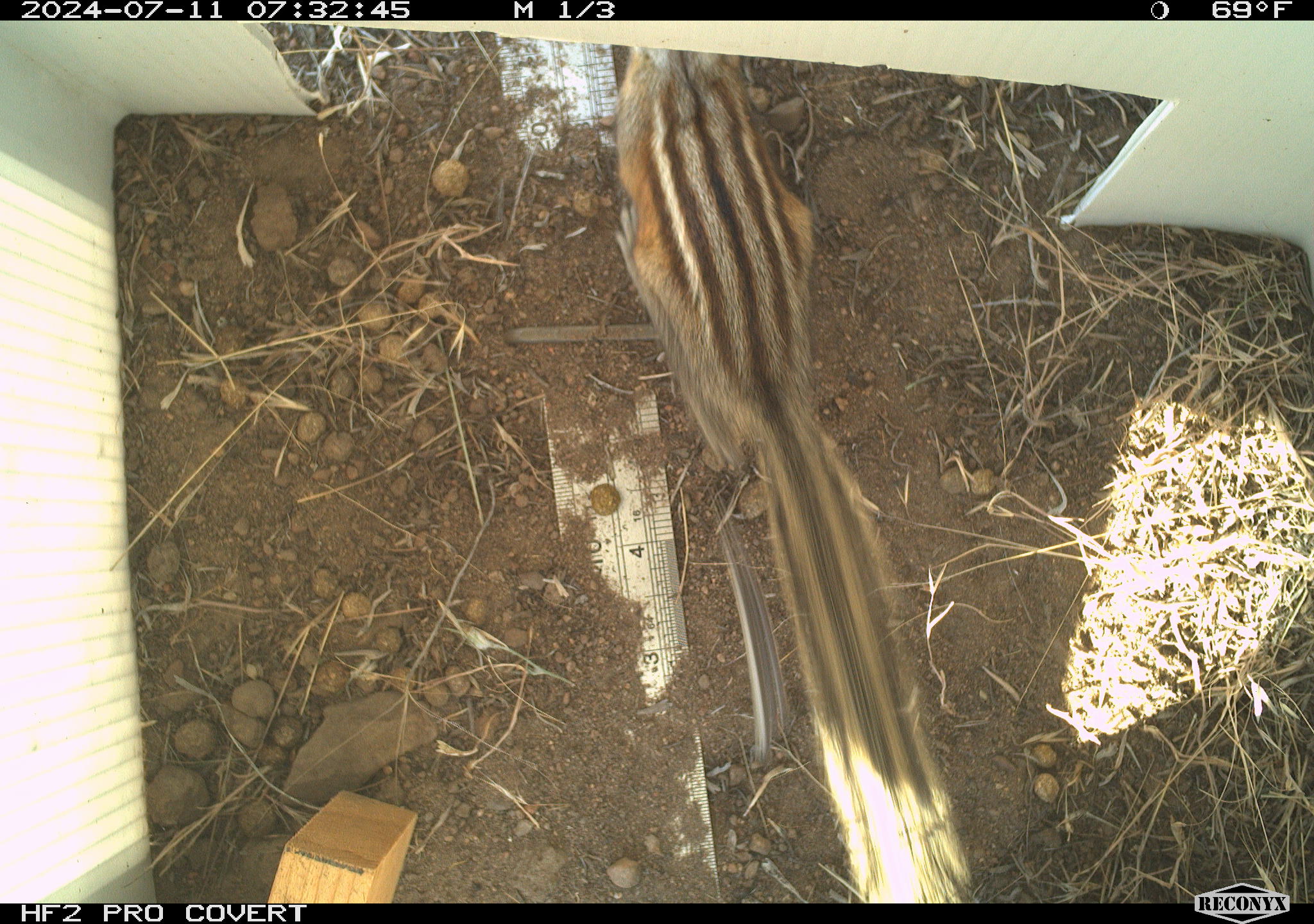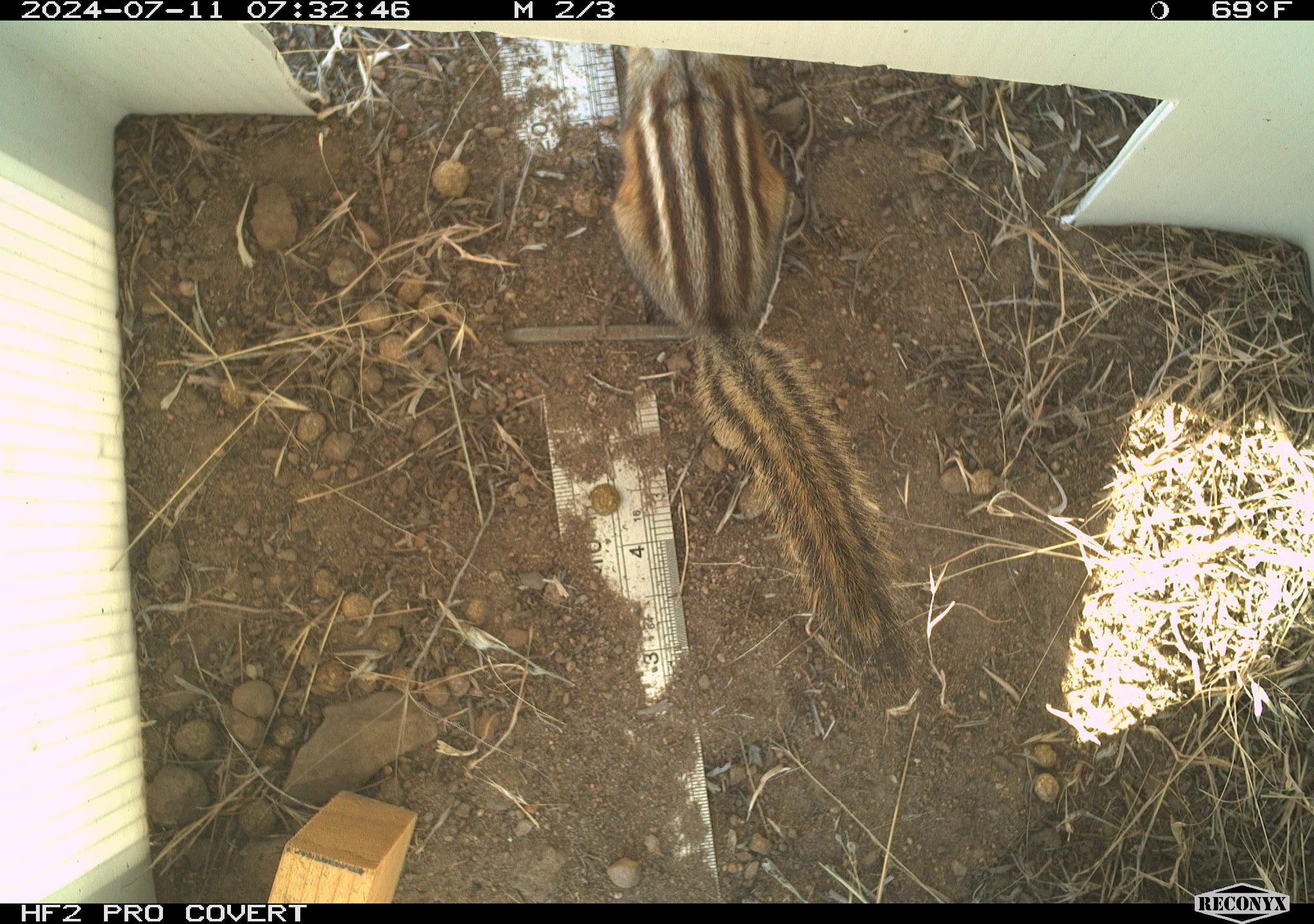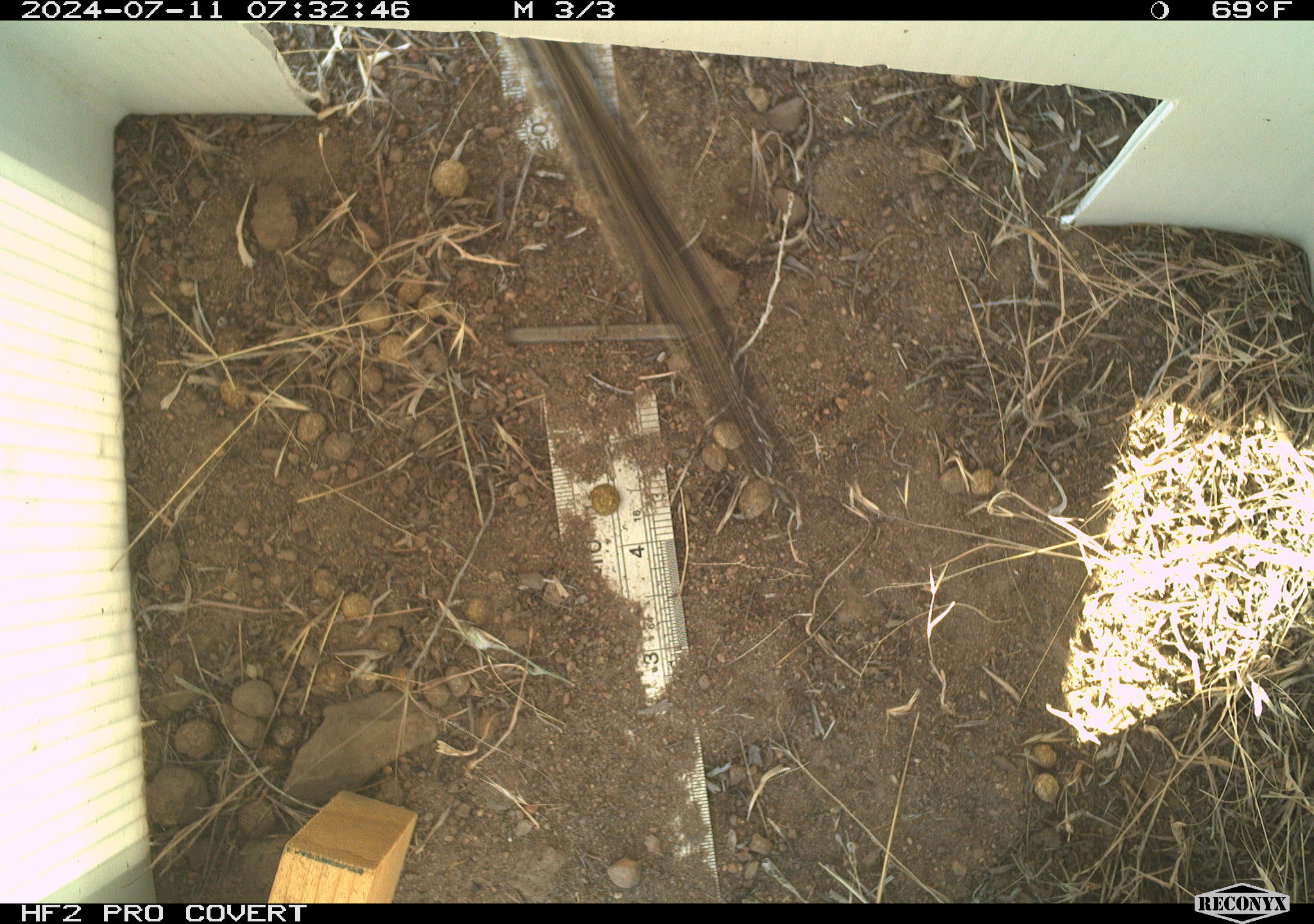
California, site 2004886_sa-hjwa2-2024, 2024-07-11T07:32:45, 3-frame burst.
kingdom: Animalia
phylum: Chordata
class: Mammalia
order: Rodentia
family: Sciuridae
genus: Neotamias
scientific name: Neotamias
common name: western chipmunks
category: neotamias species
Neotamias species (western chipmunks) (Neotamias).